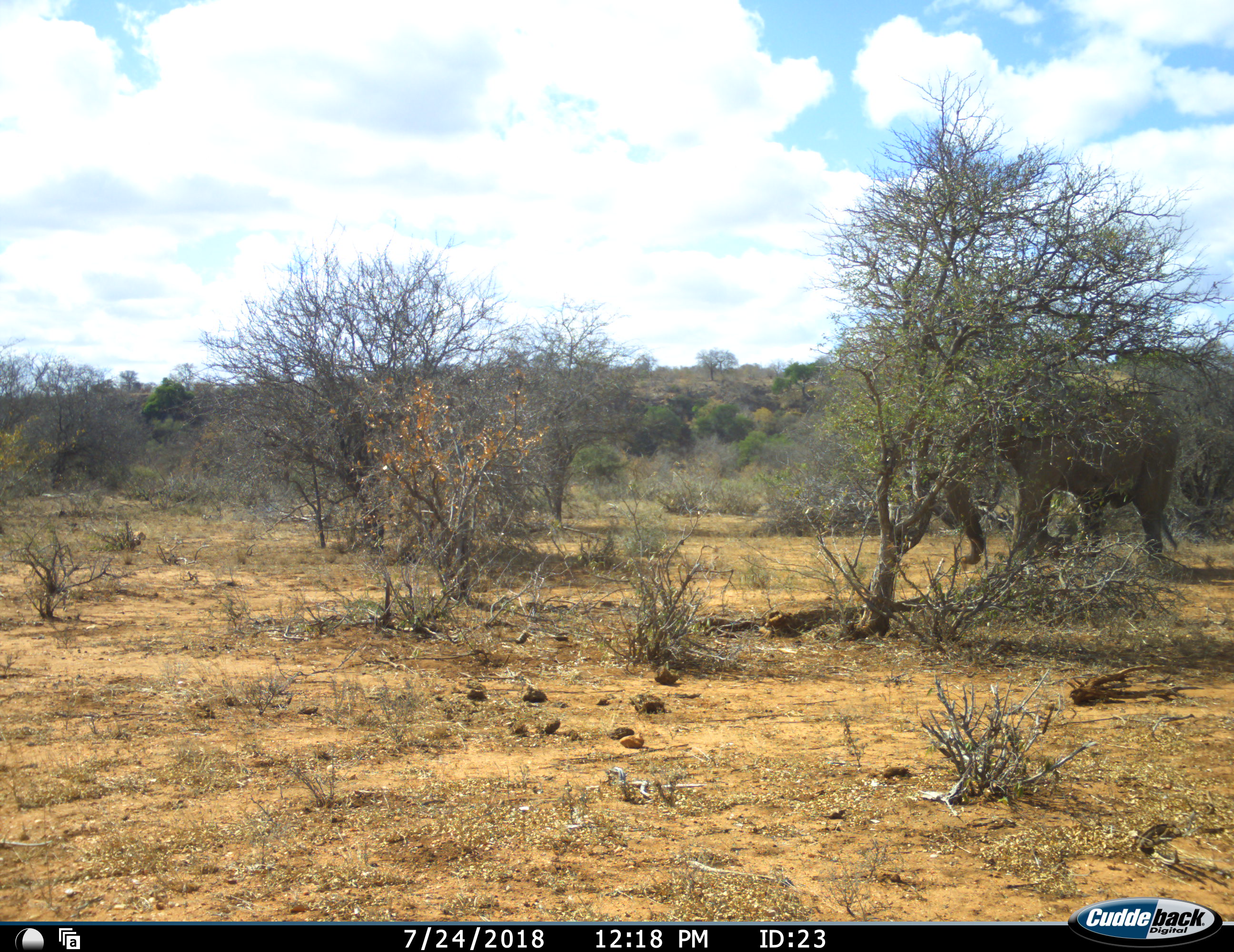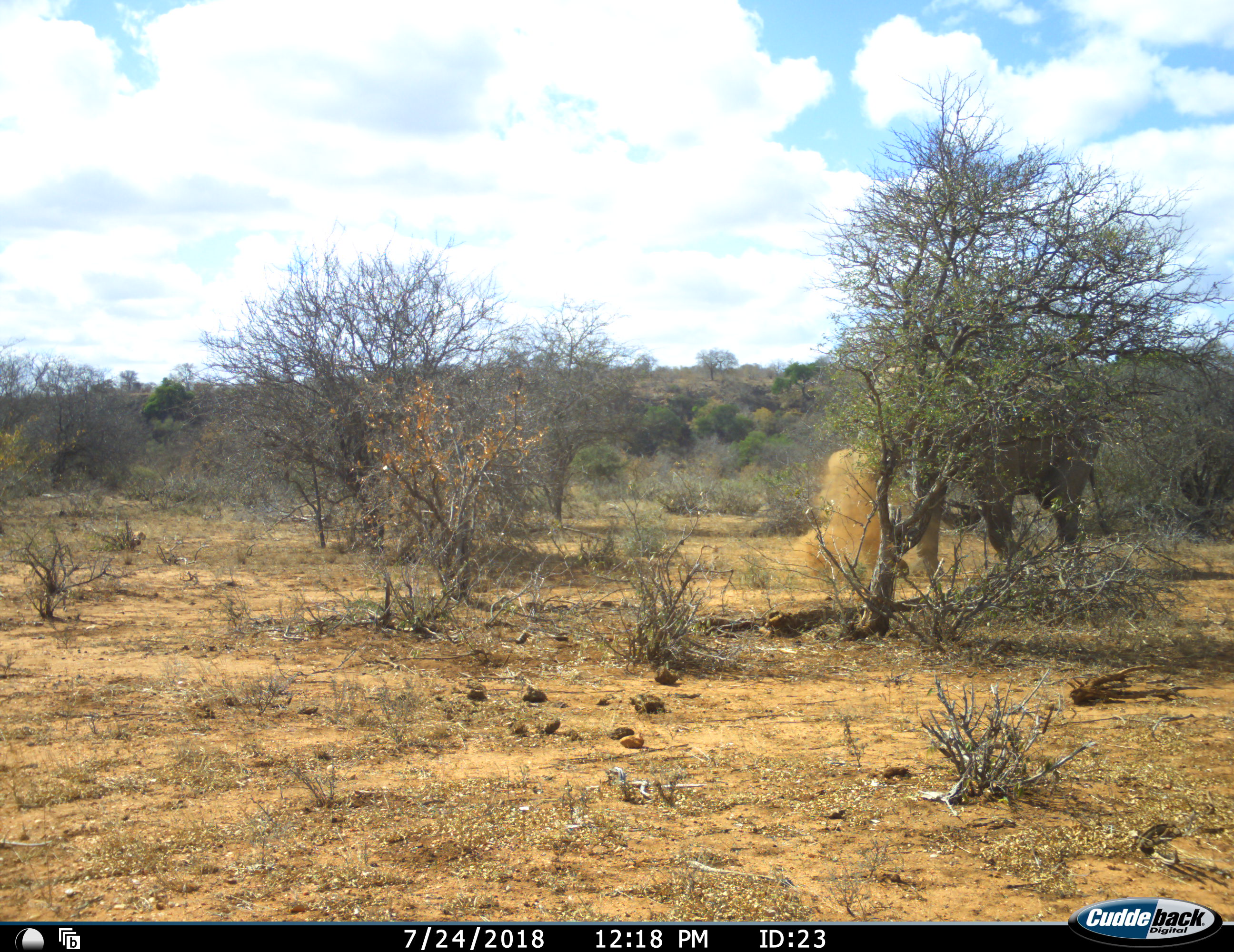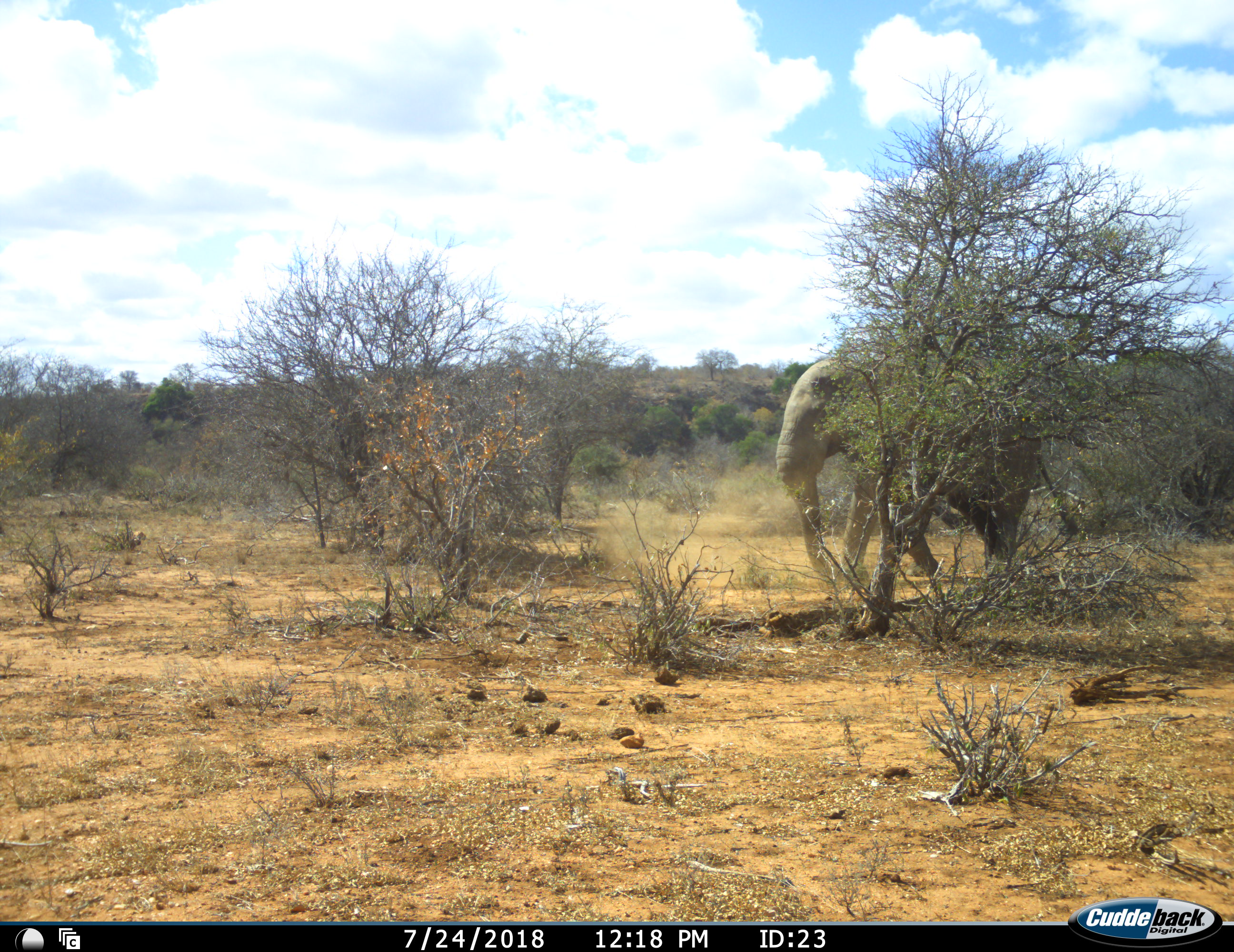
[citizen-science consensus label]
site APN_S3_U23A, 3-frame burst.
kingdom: Animalia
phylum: Chordata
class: Mammalia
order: Proboscidea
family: Elephantidae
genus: Loxodonta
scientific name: Loxodonta africana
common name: african bush elephant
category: elephant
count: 1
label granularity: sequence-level